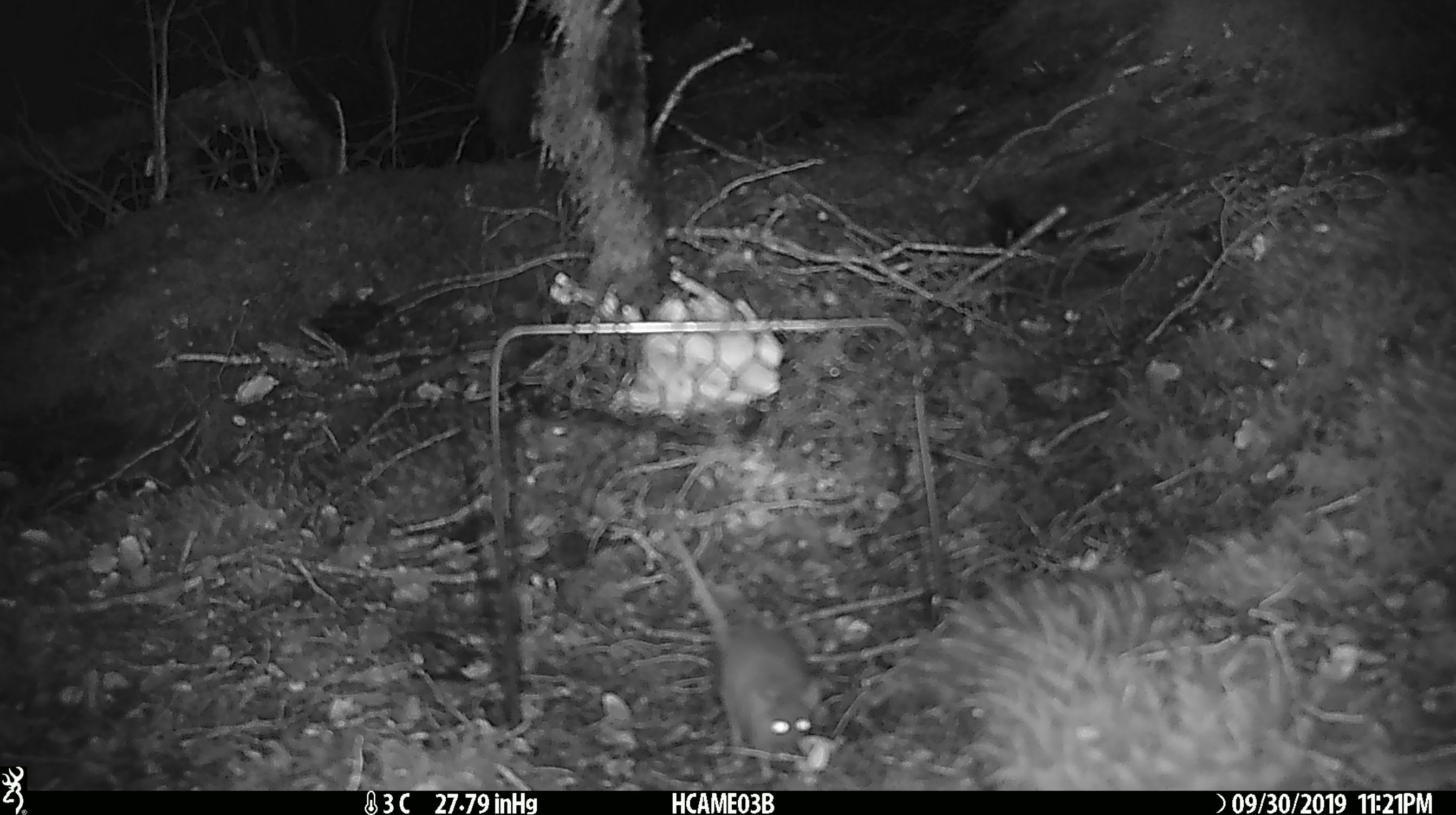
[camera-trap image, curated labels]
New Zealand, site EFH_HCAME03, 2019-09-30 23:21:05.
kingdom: Animalia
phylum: Chordata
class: Mammalia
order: Rodentia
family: Muridae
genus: Mus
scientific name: Mus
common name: mouse